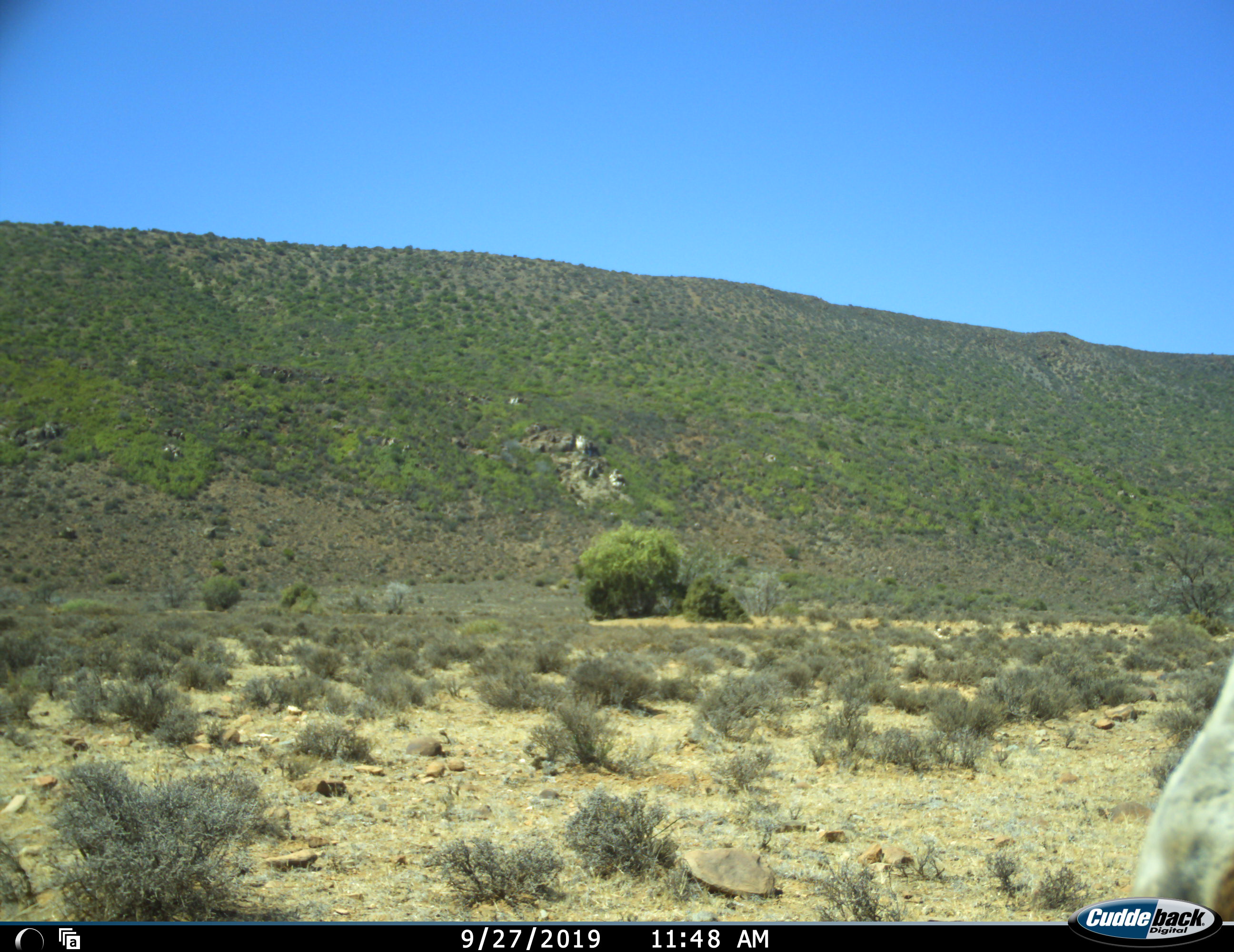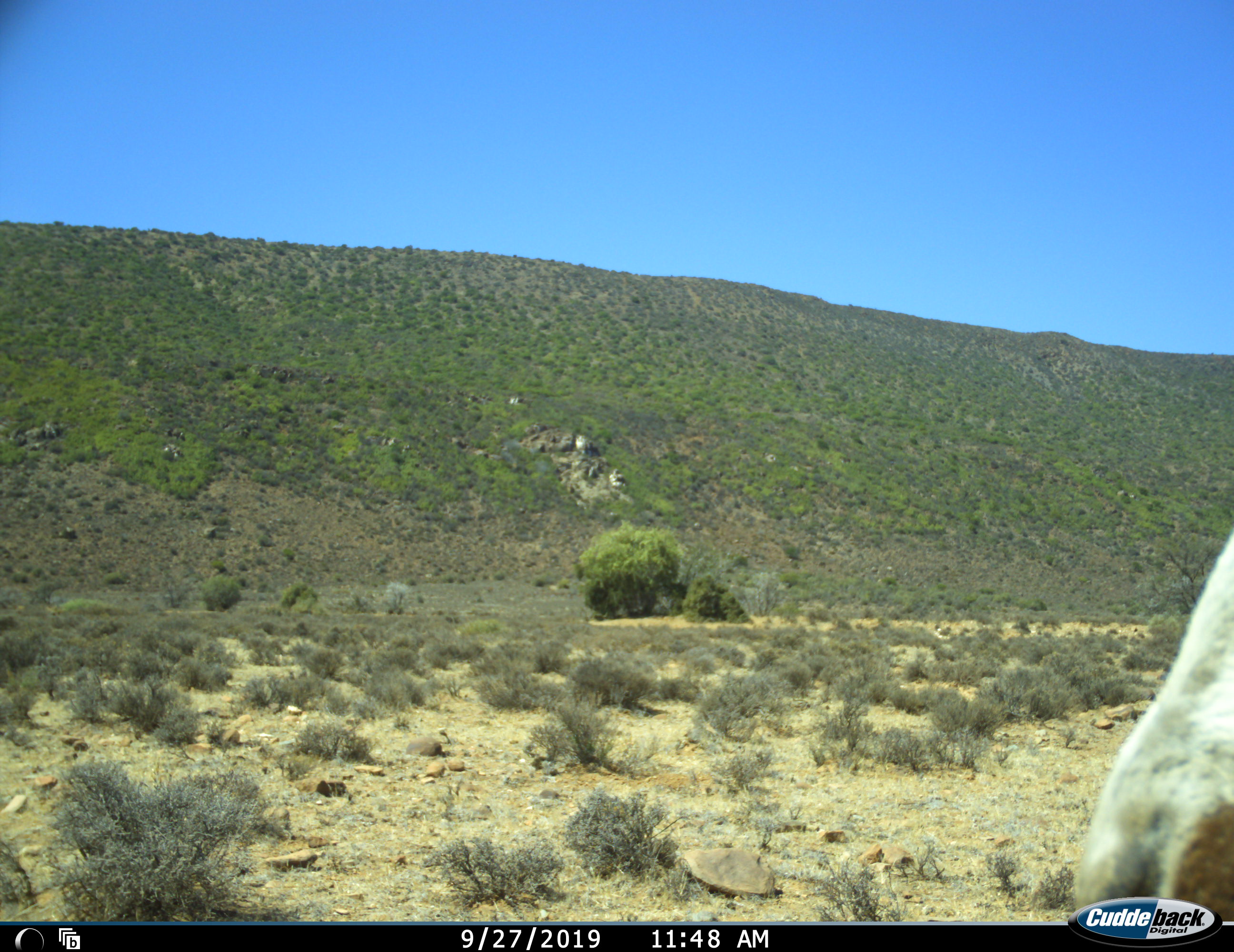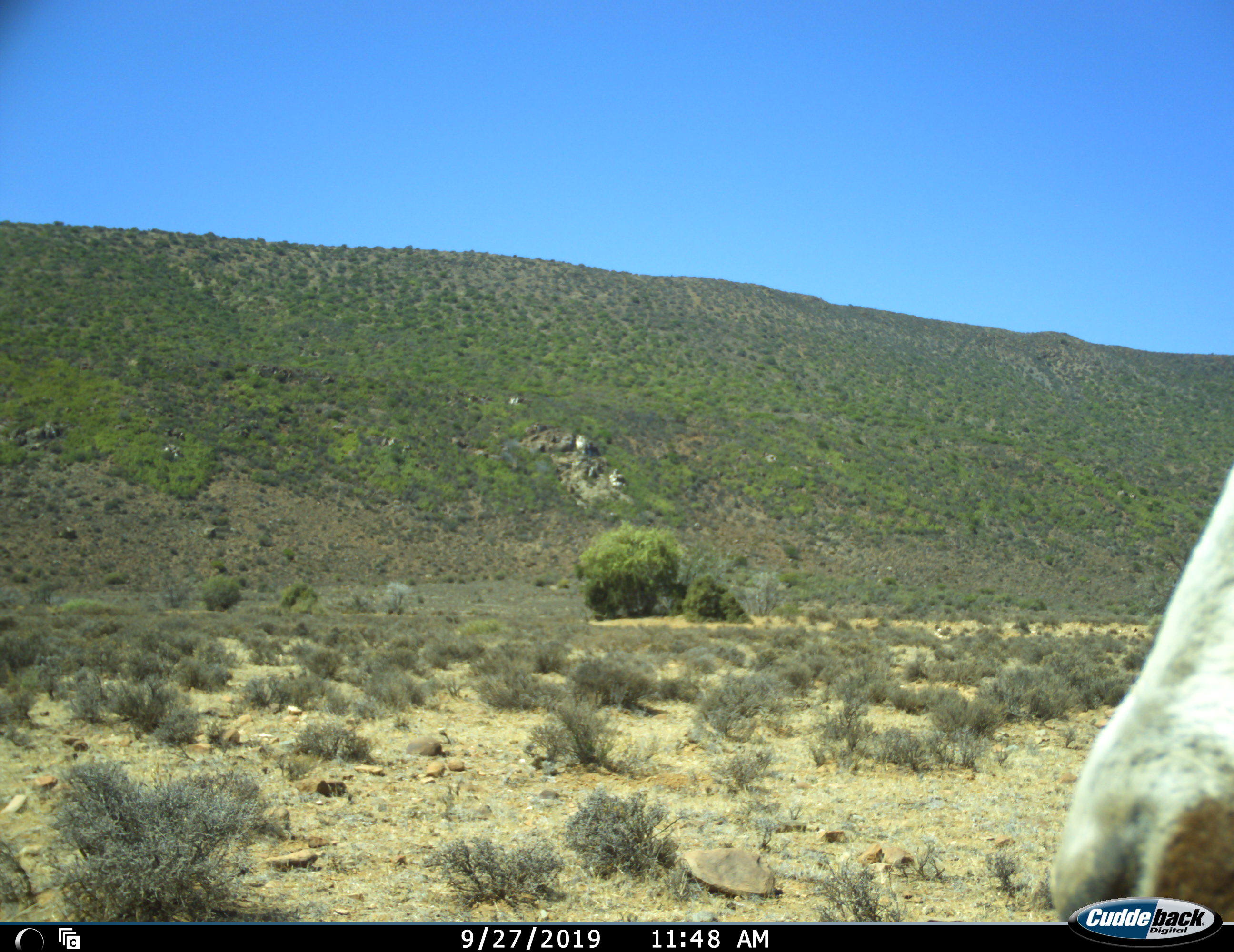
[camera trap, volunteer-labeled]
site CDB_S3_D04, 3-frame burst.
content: unidentified animal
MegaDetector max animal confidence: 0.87